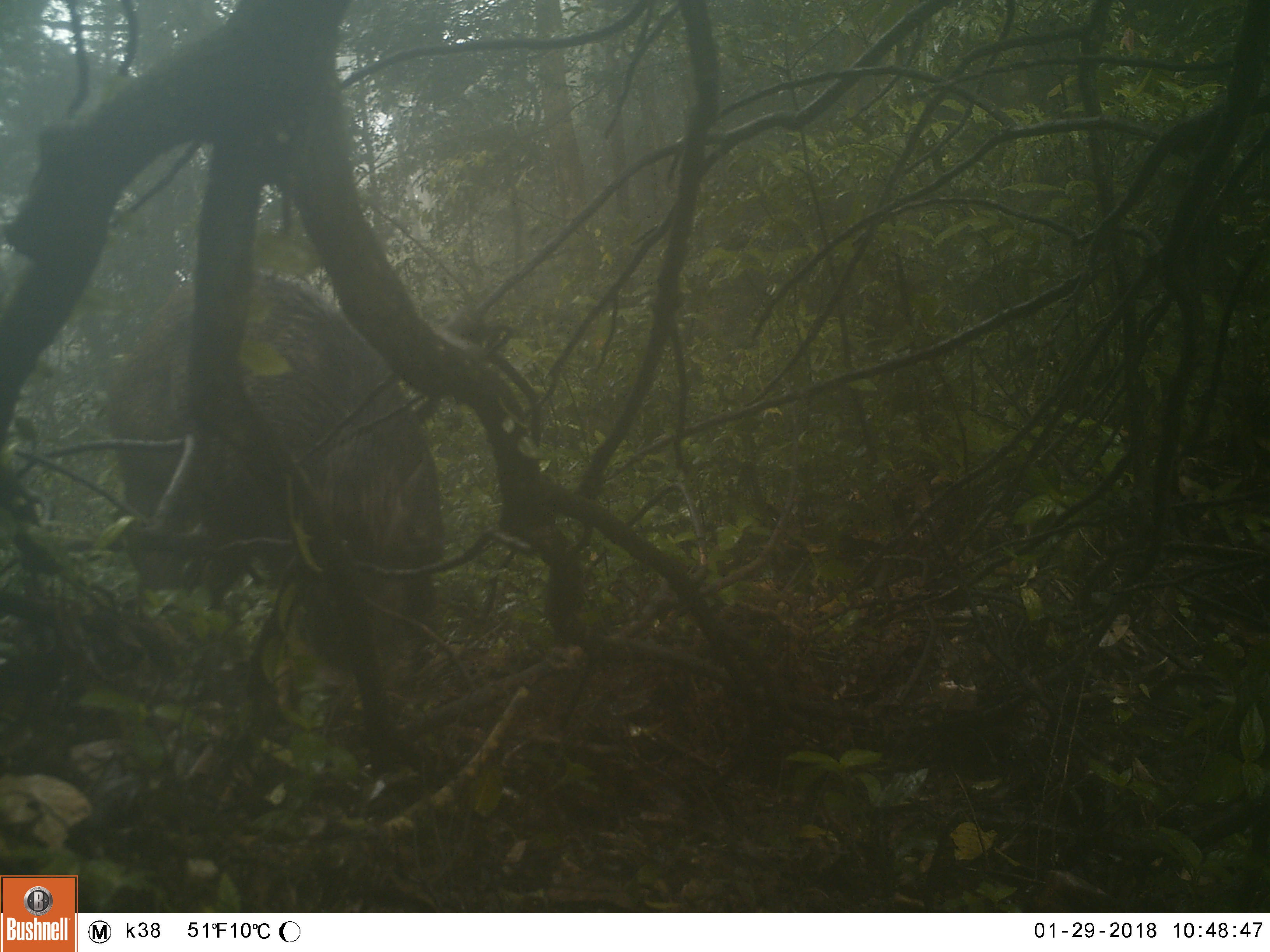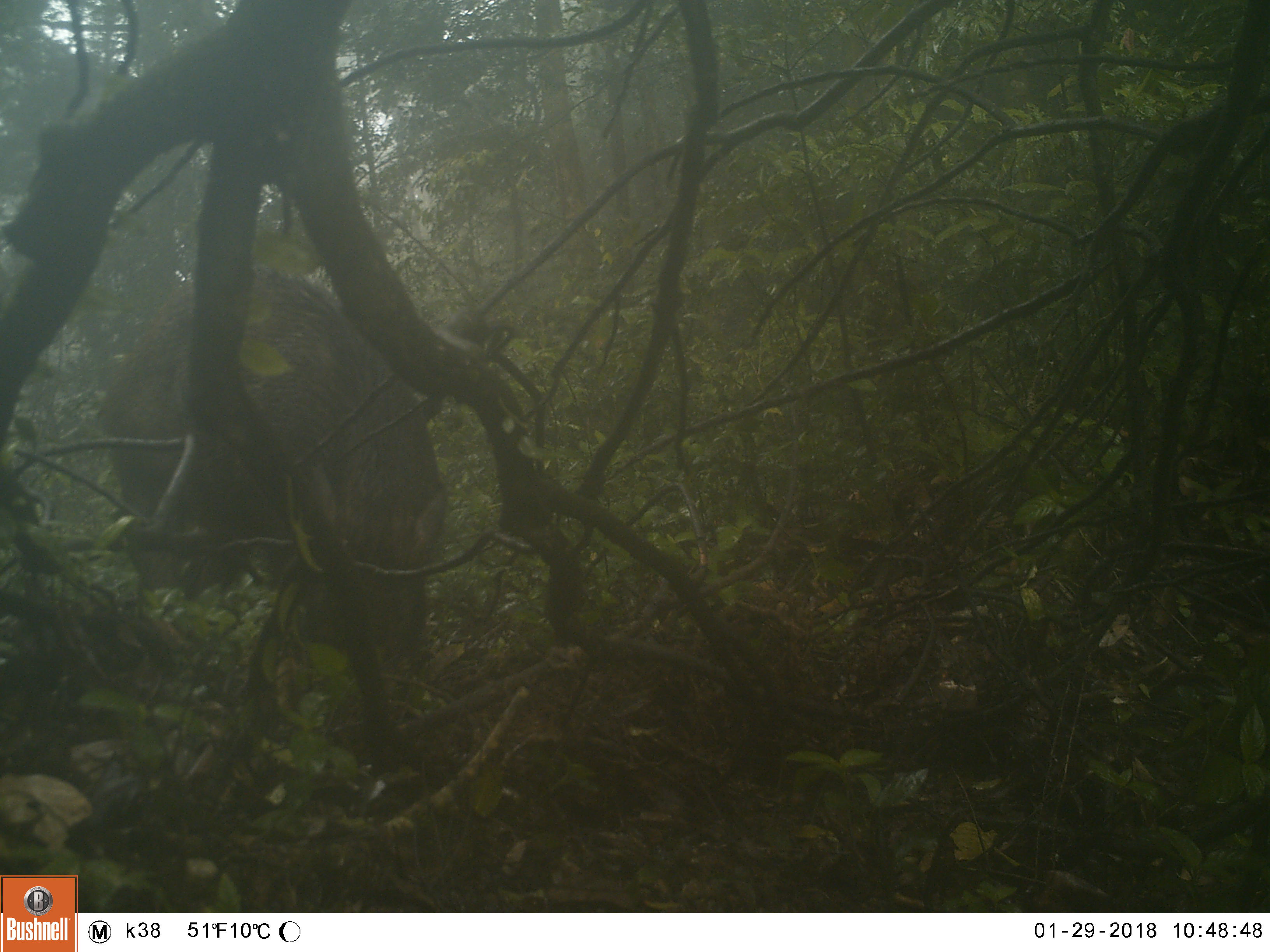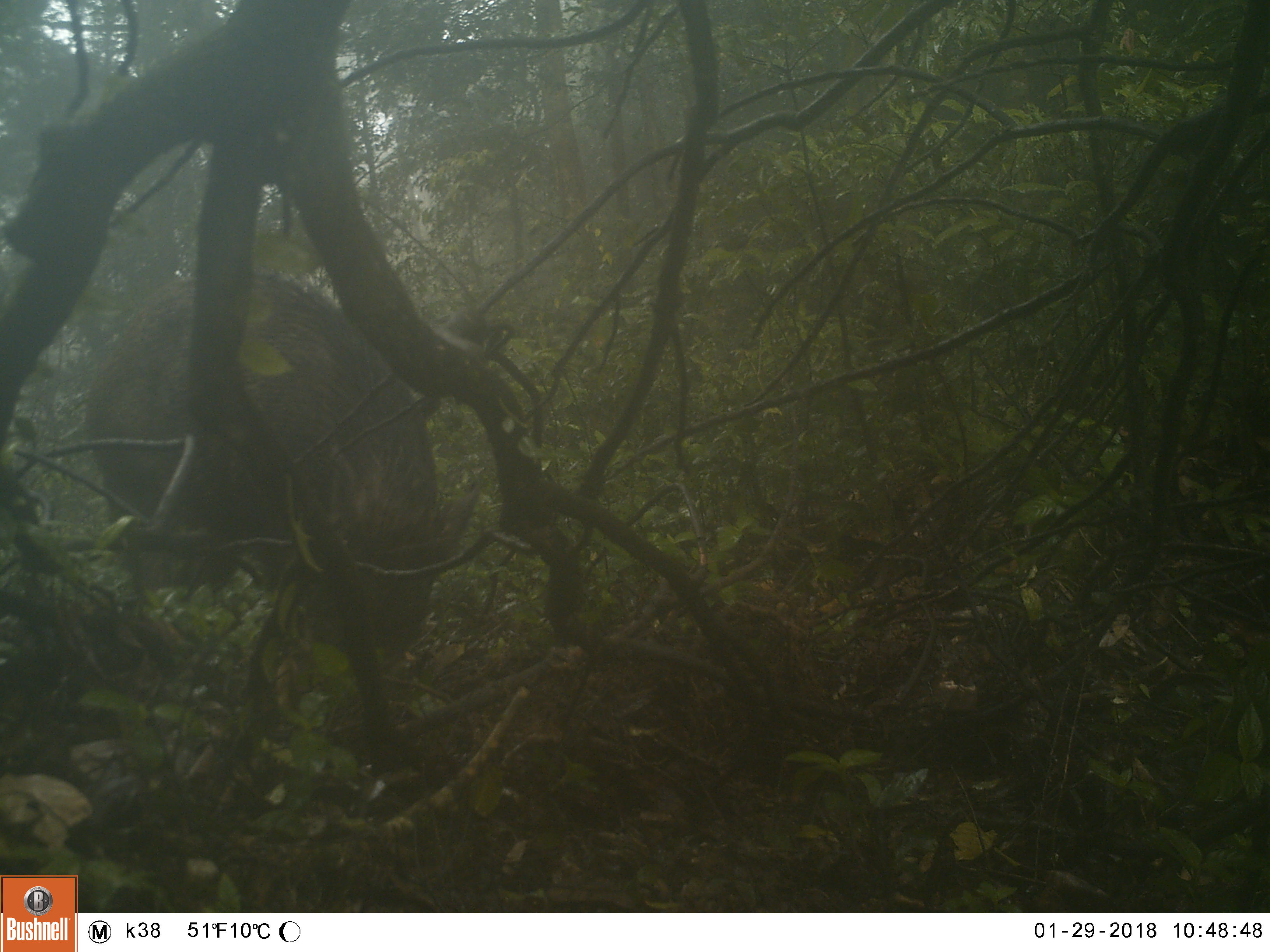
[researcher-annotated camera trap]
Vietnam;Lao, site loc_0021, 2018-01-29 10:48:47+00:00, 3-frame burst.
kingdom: Animalia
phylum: Chordata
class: Mammalia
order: Artiodactyla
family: Suidae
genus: Sus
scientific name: Sus scrofa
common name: eurasian wild pig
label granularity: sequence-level